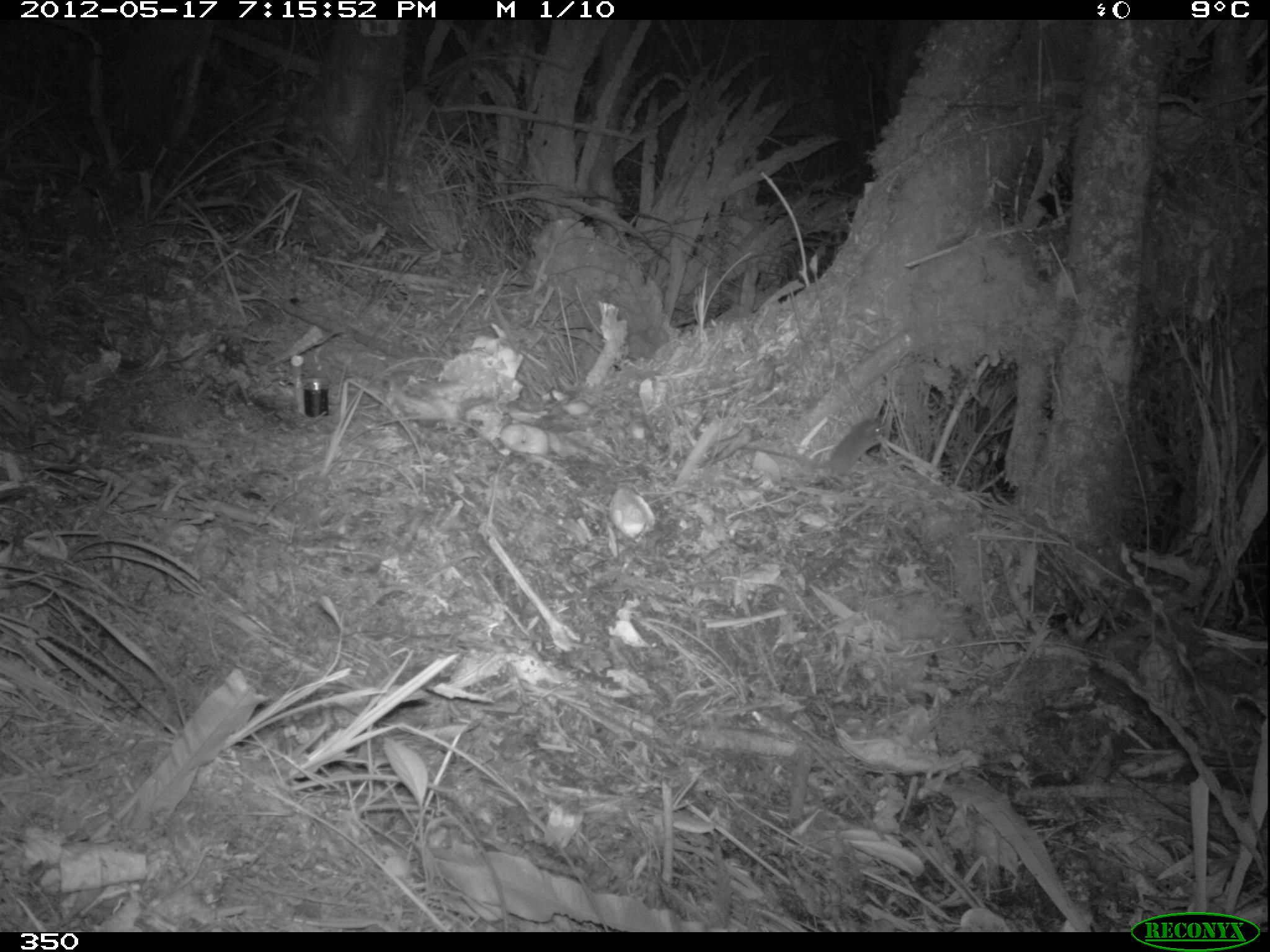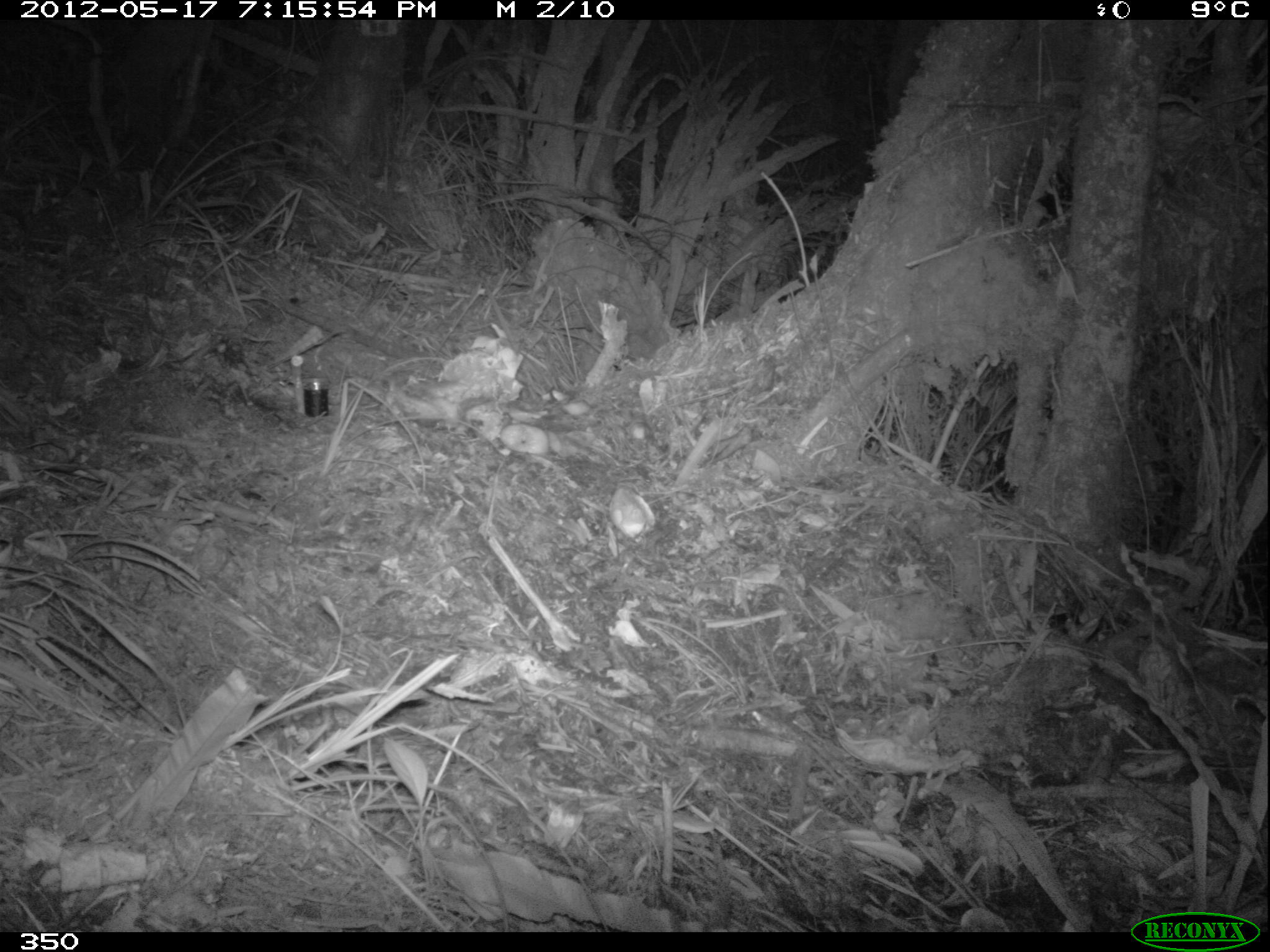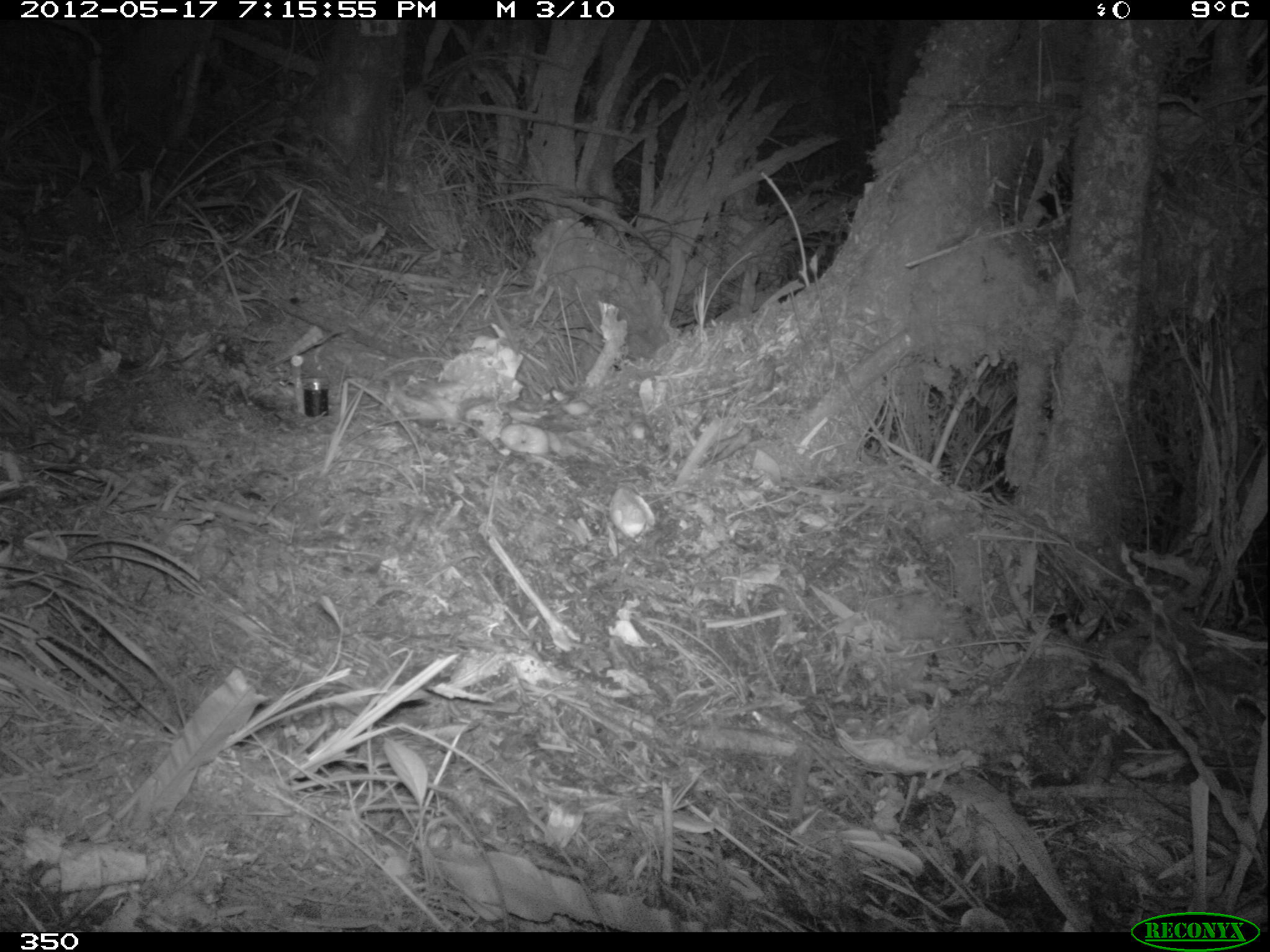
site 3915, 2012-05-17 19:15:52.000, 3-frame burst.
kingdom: Animalia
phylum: Chordata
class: Mammalia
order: Rodentia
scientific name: Rodentia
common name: rodents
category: unknown rodent